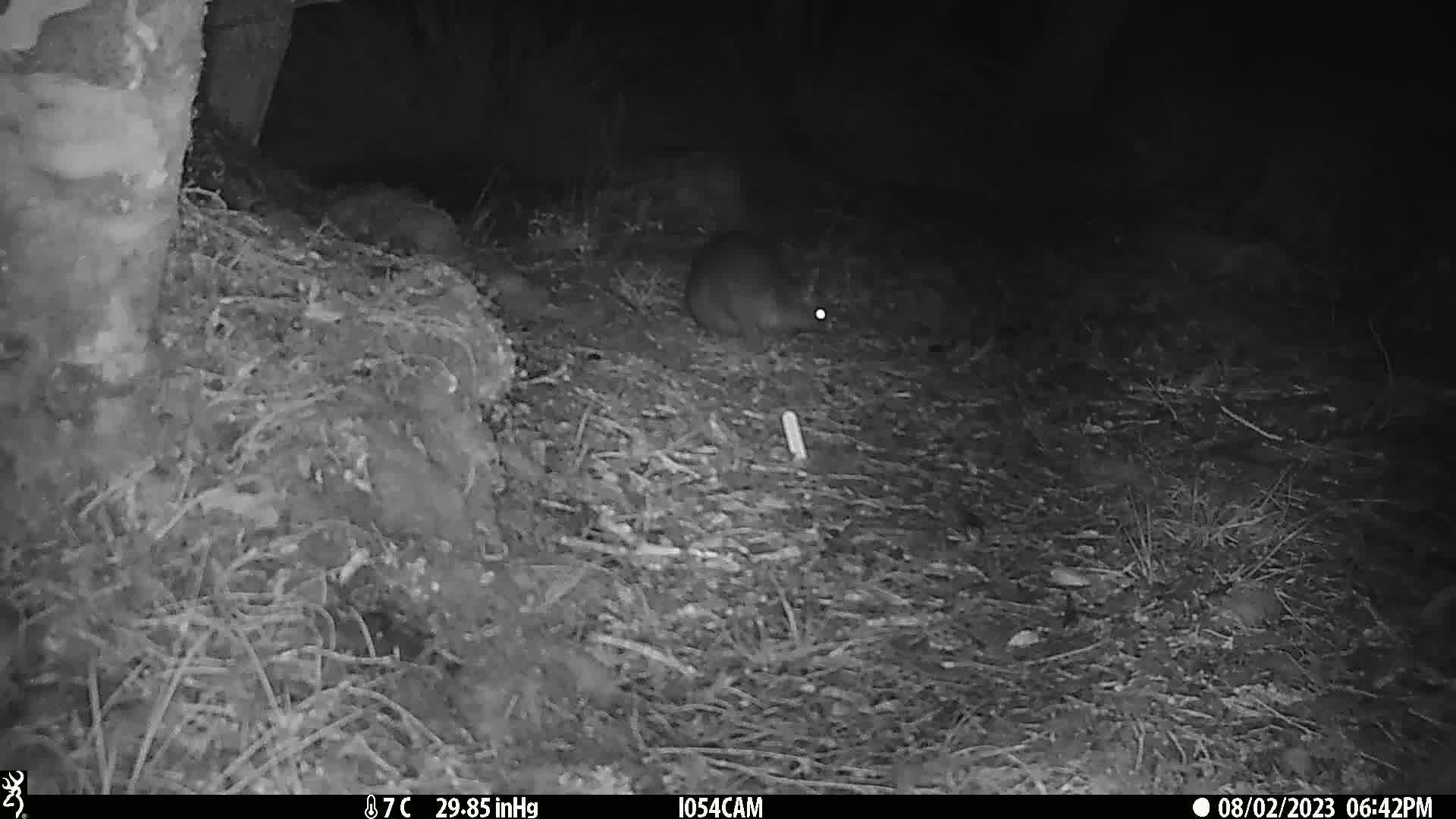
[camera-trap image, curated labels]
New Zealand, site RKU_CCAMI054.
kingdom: Animalia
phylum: Chordata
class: Mammalia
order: Diprotodontia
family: Phalangeridae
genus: Trichosurus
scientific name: Trichosurus vulpecula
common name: common brushtail possum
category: possum